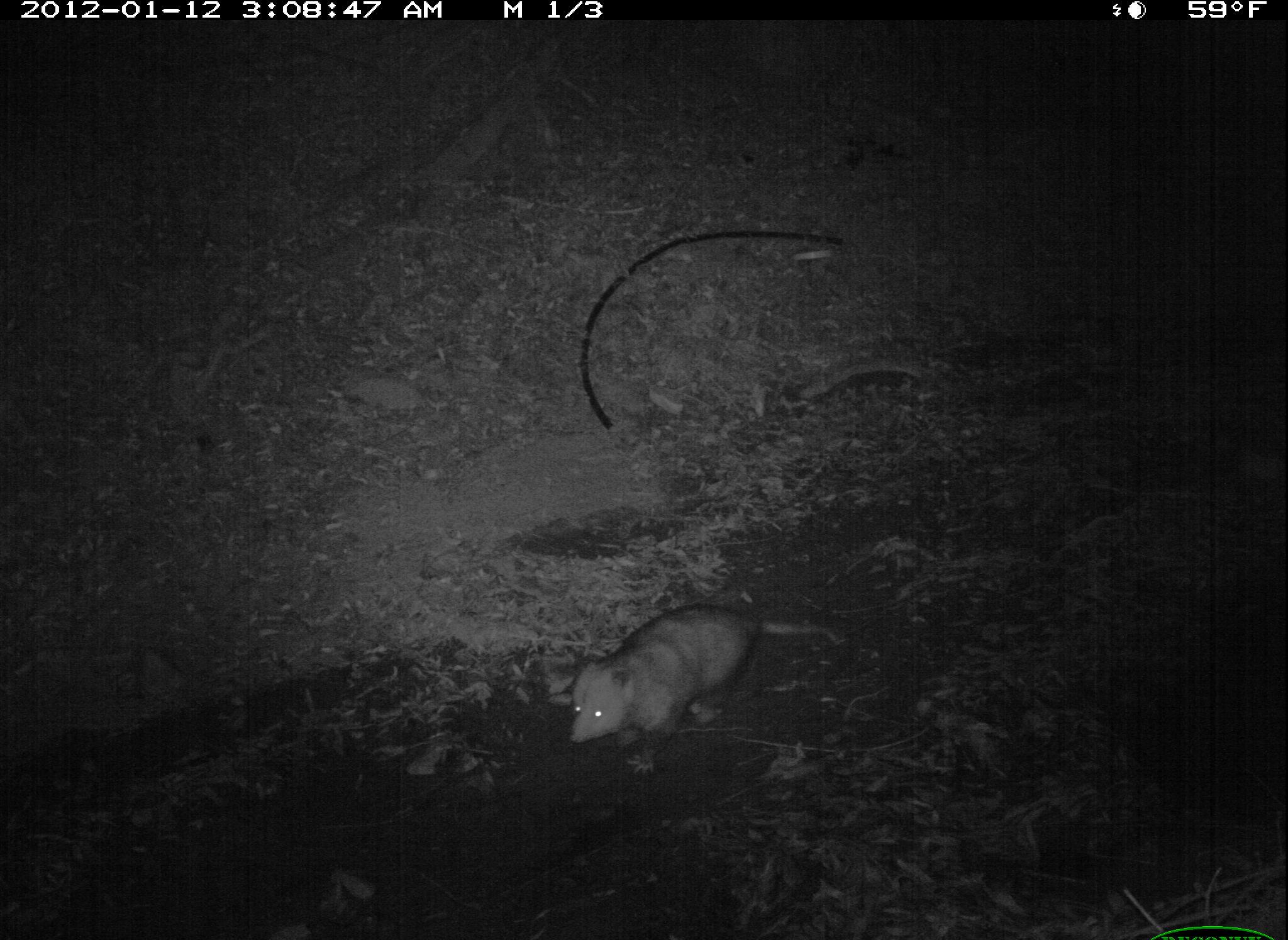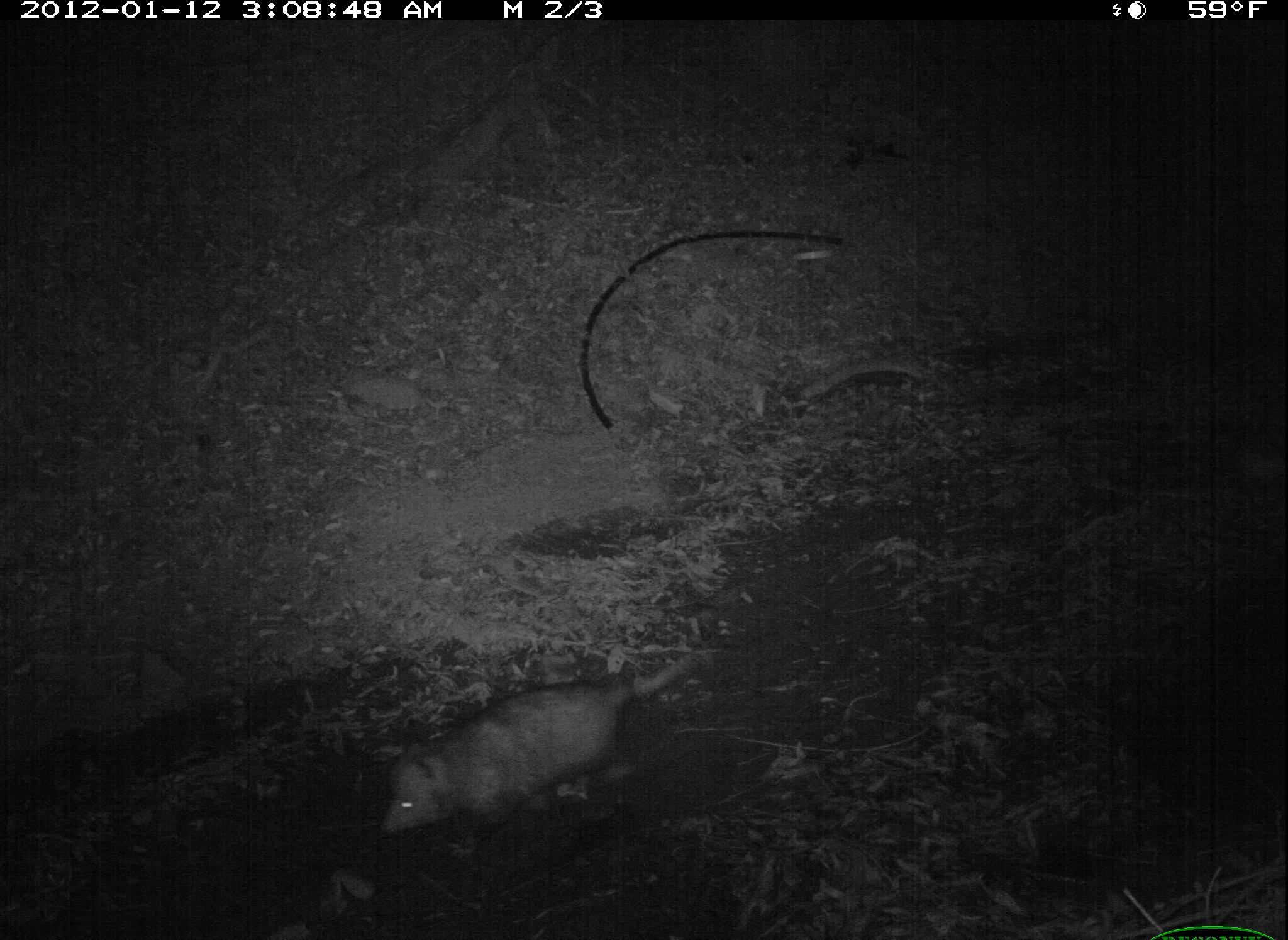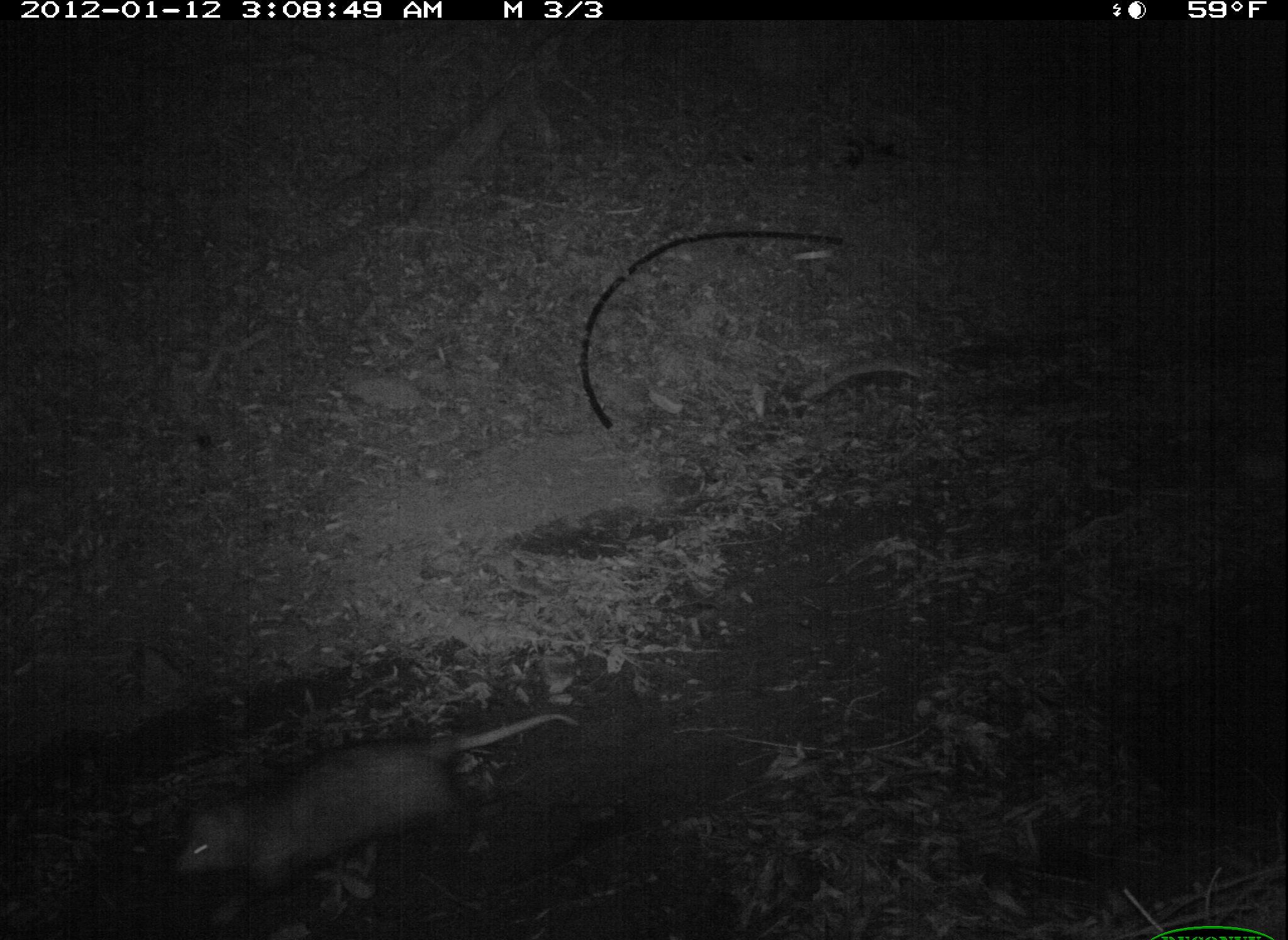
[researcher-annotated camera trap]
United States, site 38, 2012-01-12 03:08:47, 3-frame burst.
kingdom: Animalia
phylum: Chordata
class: Mammalia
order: Didelphimorphia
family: Didelphidae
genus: Didelphis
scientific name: Didelphis virginiana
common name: virginia opossum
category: opossum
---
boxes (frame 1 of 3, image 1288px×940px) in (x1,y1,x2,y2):
opossum: (565,604,853,757)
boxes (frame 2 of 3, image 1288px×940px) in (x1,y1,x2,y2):
opossum: (351,635,774,854)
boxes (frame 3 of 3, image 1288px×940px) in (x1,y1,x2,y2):
opossum: (169,681,583,913)